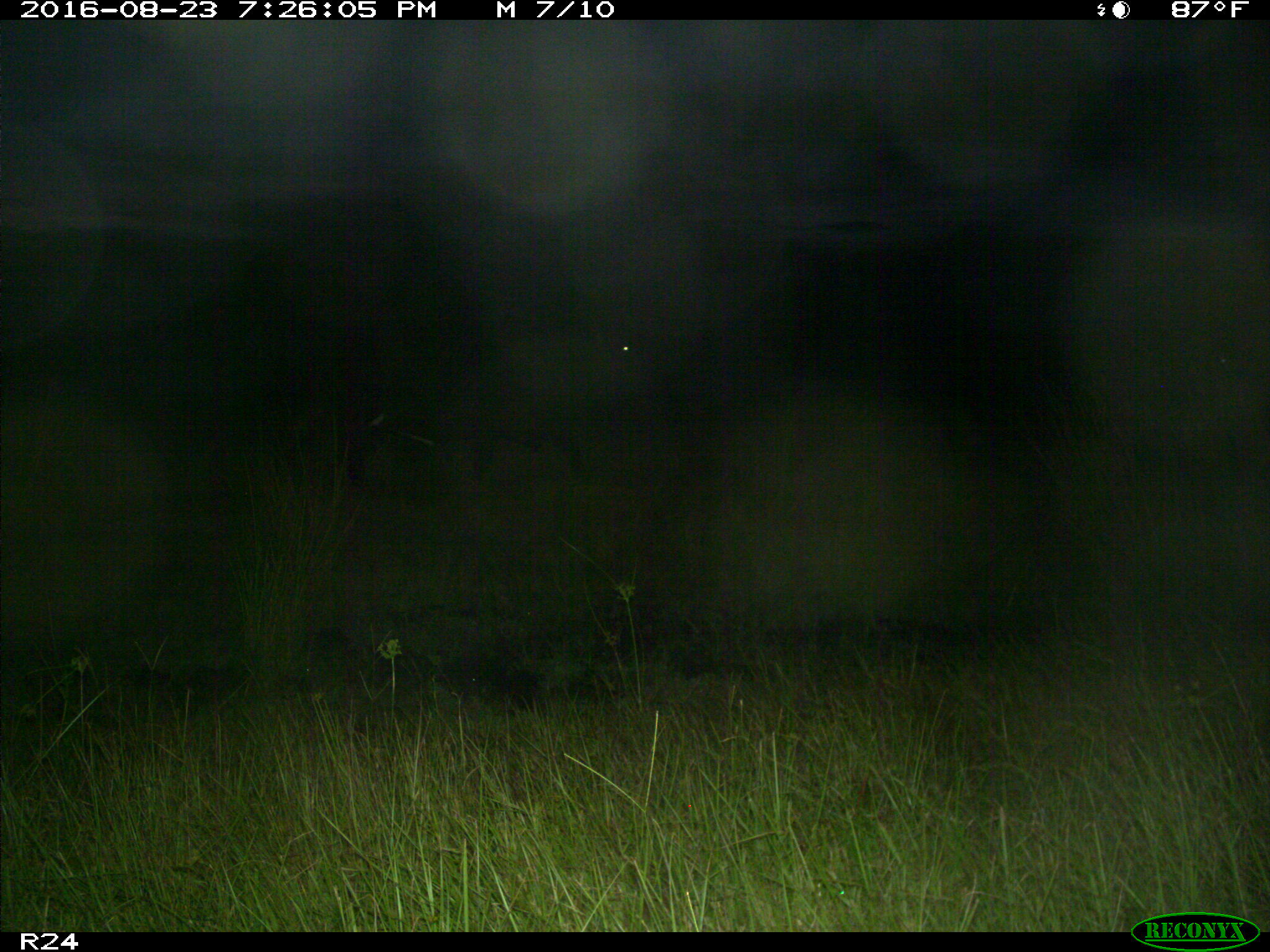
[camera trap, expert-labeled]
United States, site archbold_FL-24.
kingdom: Animalia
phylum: Chordata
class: Mammalia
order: Artiodactyla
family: Bovidae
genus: Bos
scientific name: Bos taurus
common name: domestic cow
Bos taurus (domestic cow).